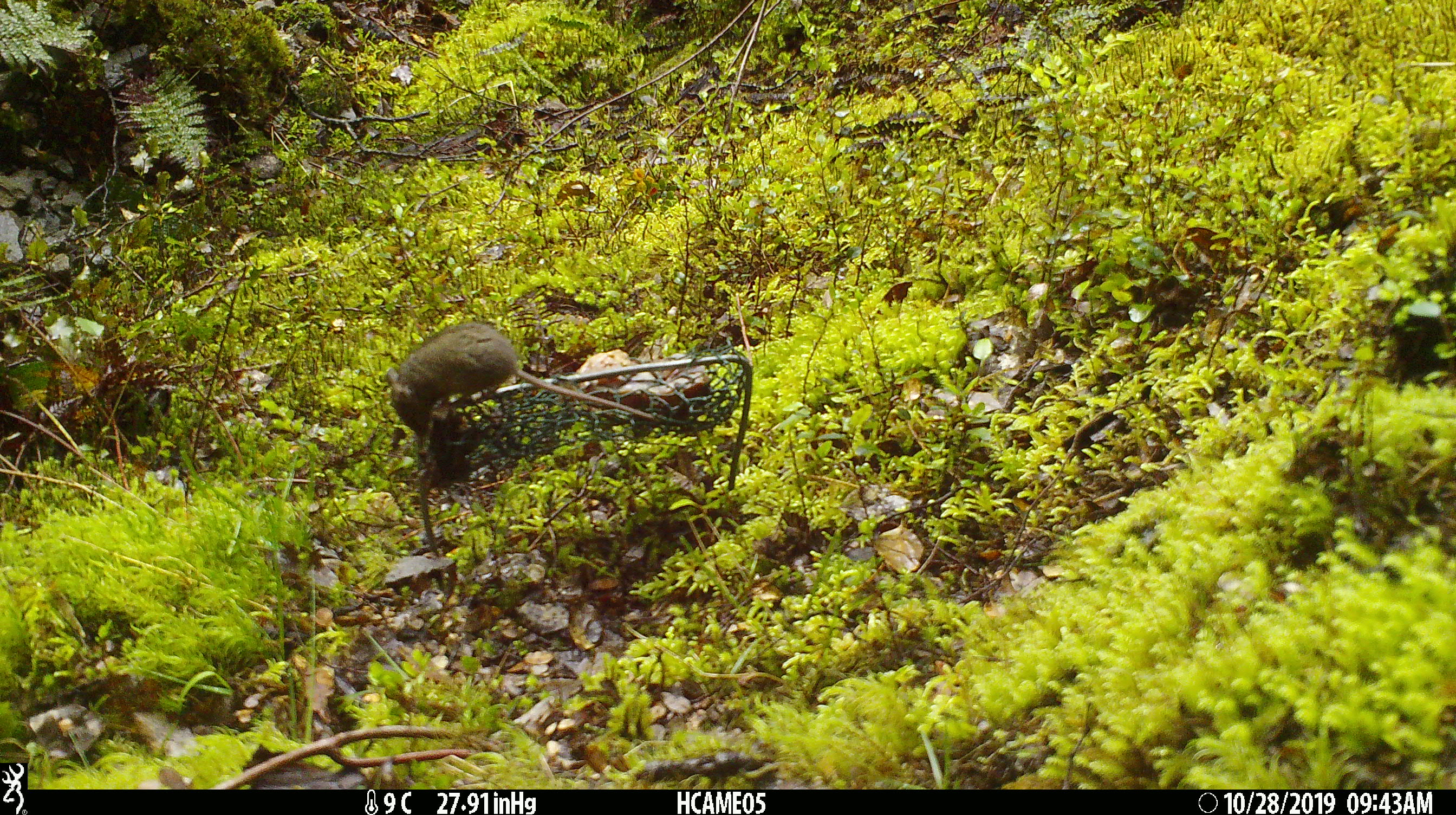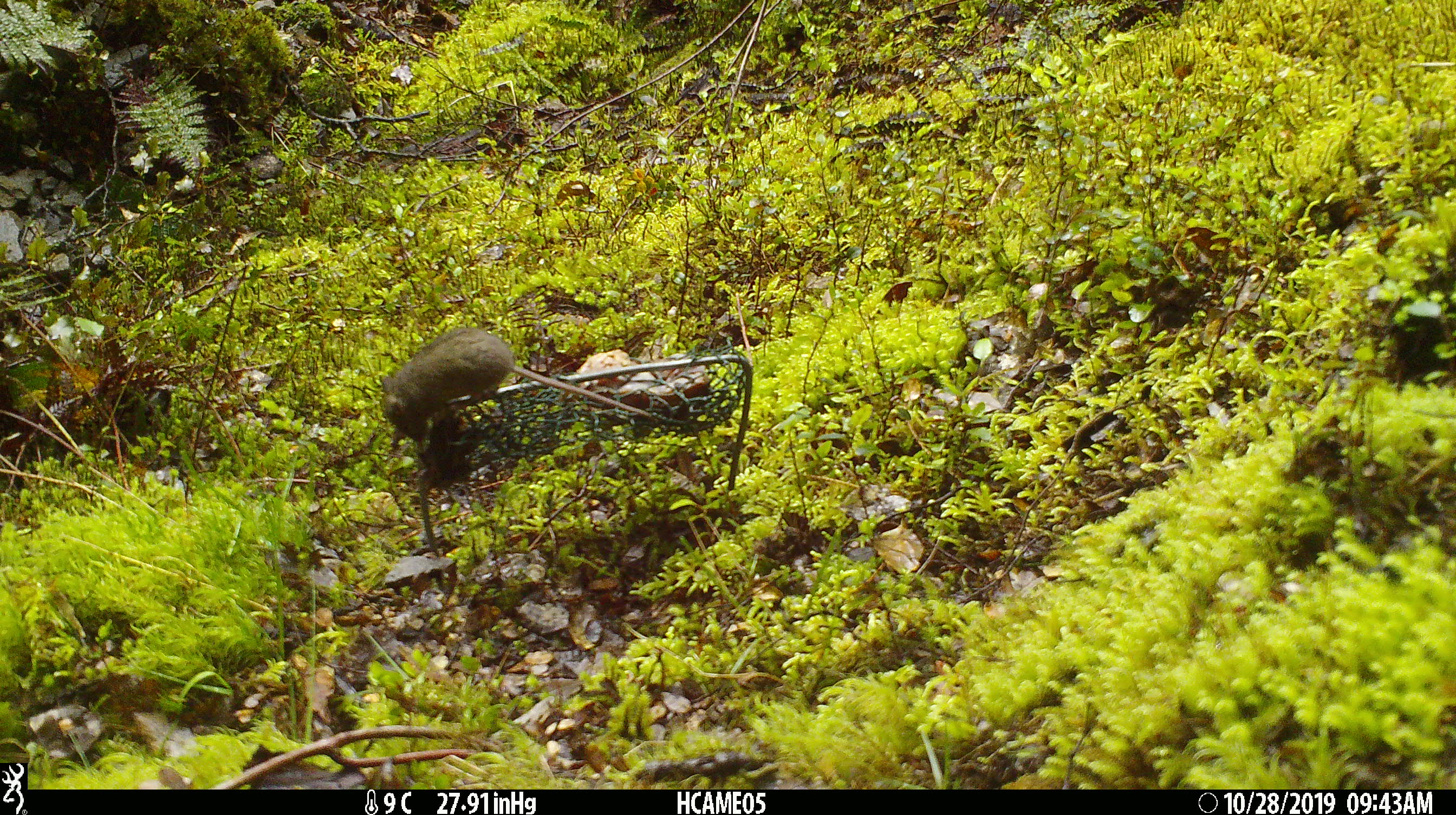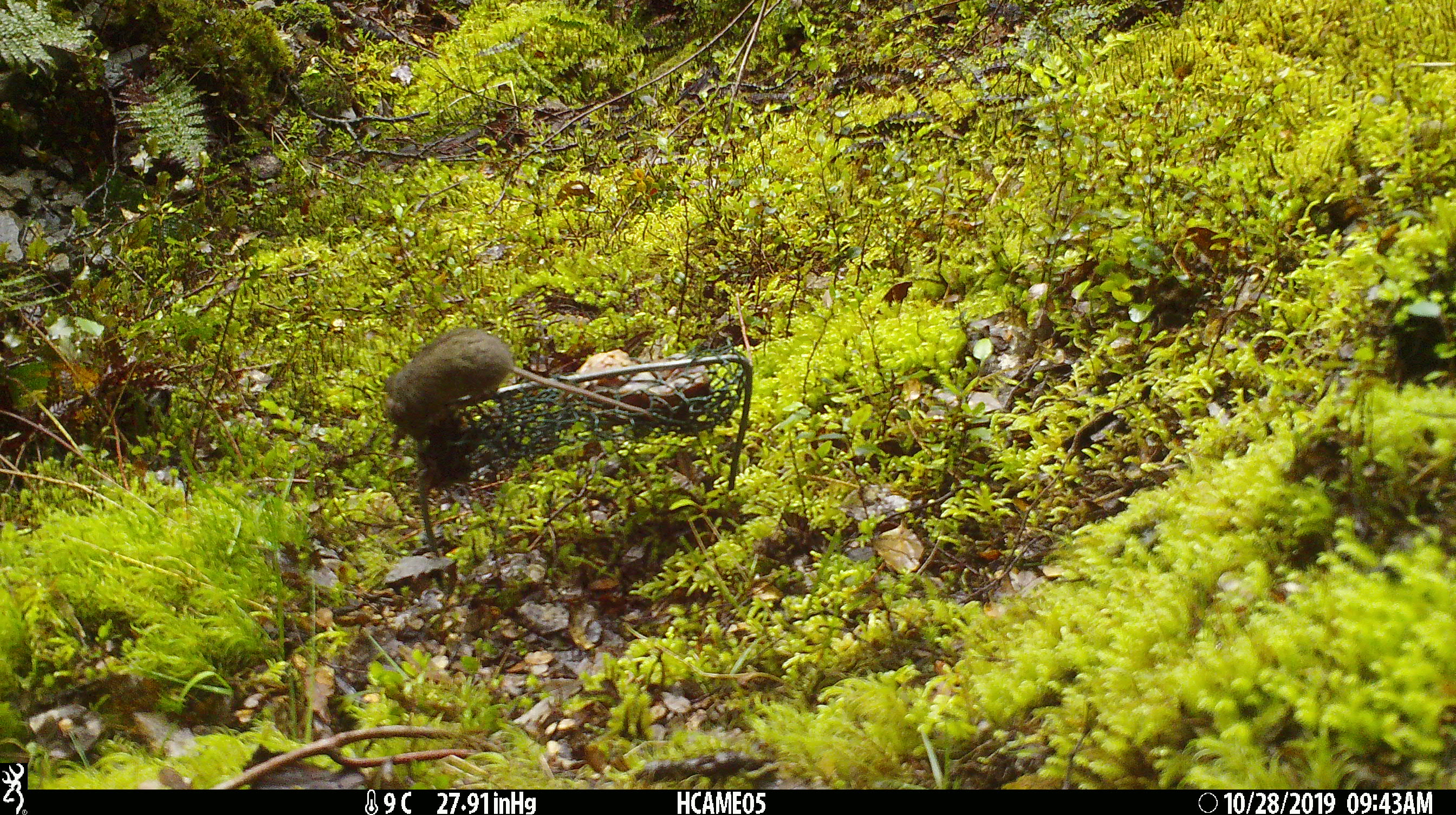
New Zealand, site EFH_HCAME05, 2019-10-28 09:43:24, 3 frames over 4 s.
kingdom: Animalia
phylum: Chordata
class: Mammalia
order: Rodentia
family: Muridae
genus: Mus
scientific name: Mus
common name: mouse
Mouse (Mus).